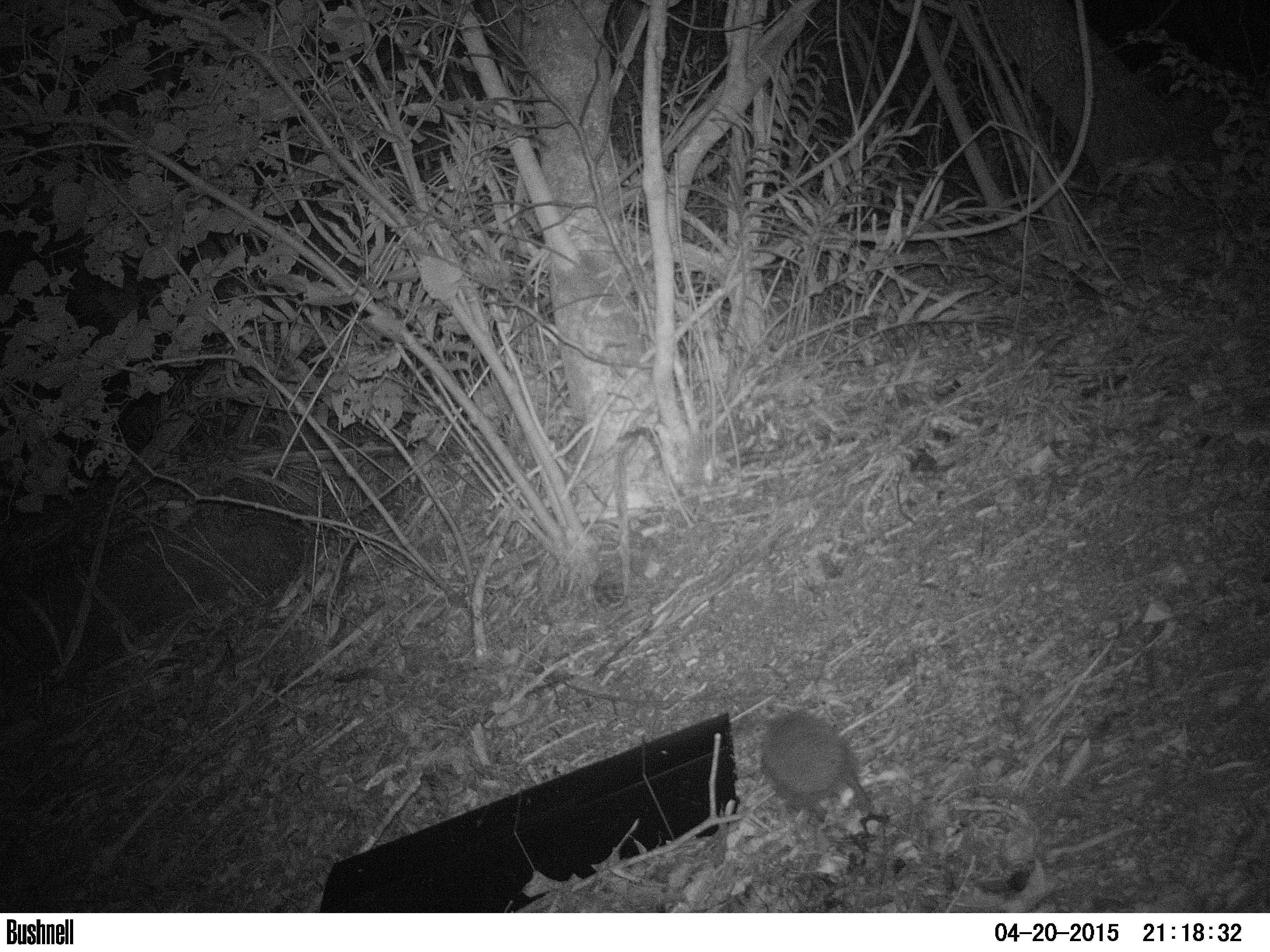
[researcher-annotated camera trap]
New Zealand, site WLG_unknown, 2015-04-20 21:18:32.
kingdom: Animalia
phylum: Chordata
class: Mammalia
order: Eulipotyphla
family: Erinaceidae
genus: Erinaceus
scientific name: Erinaceus europaeus europaeus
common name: european hedgehog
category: hedgehog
Hedgehog (european hedgehog) (Erinaceus europaeus europaeus).